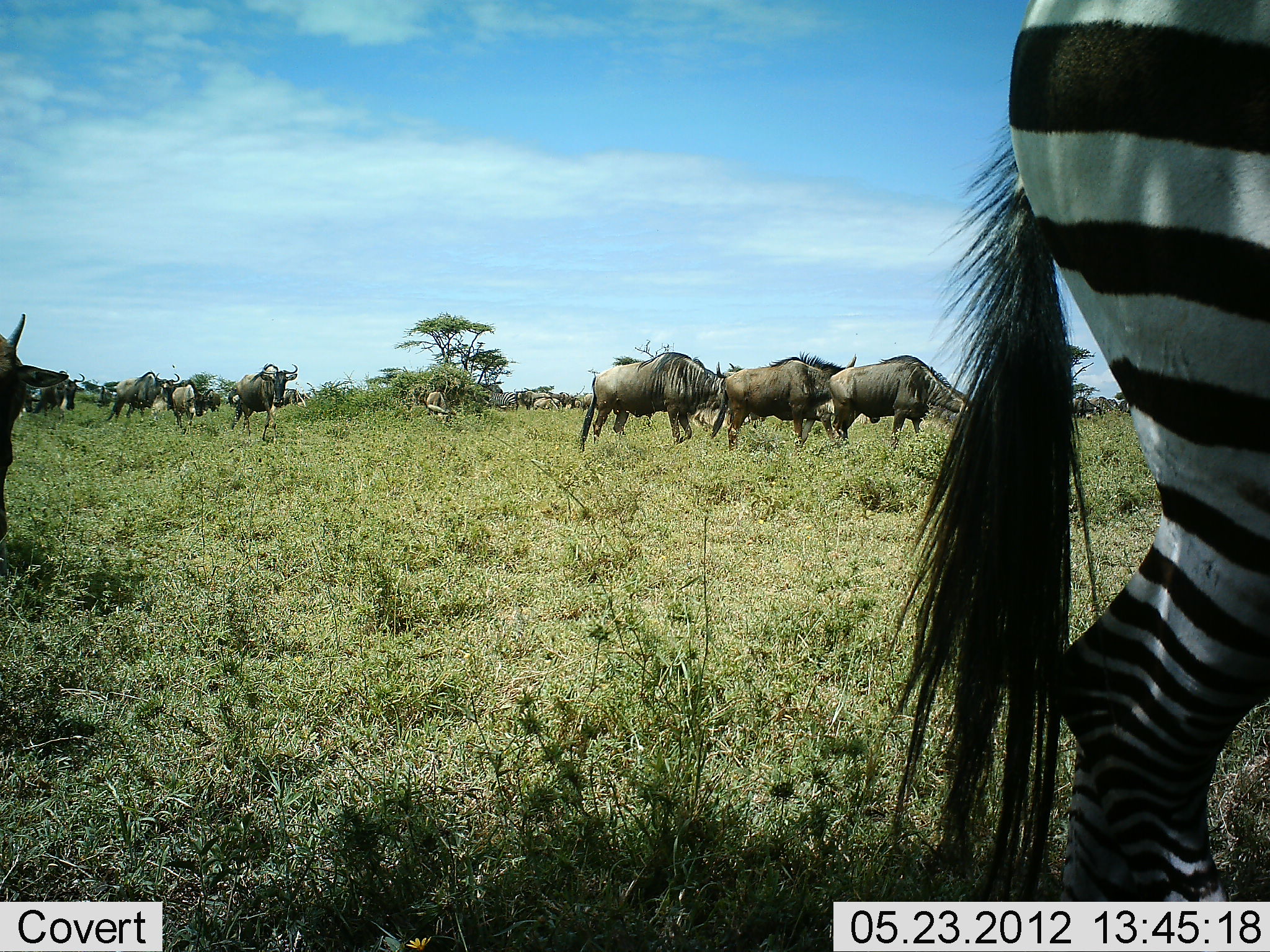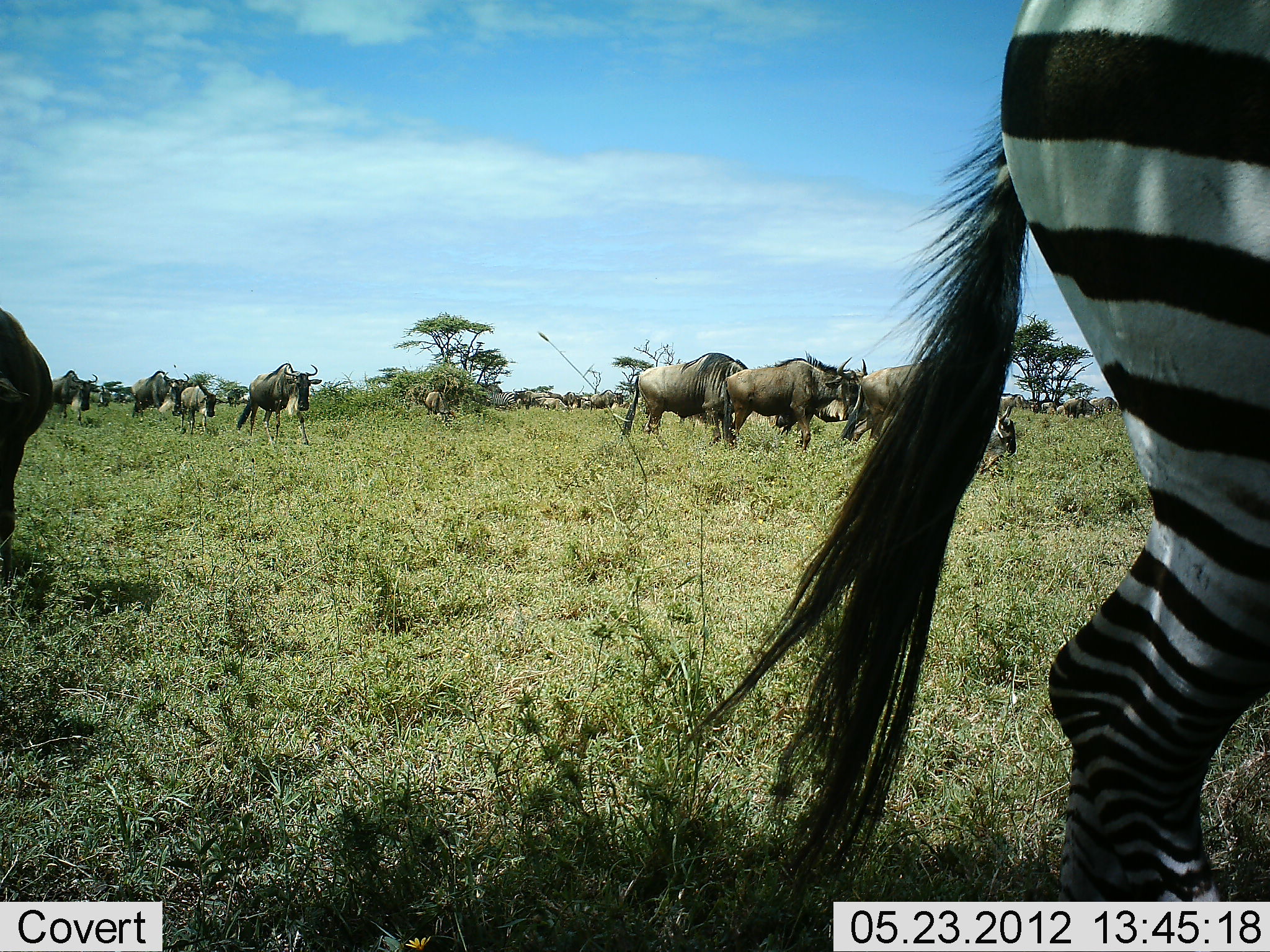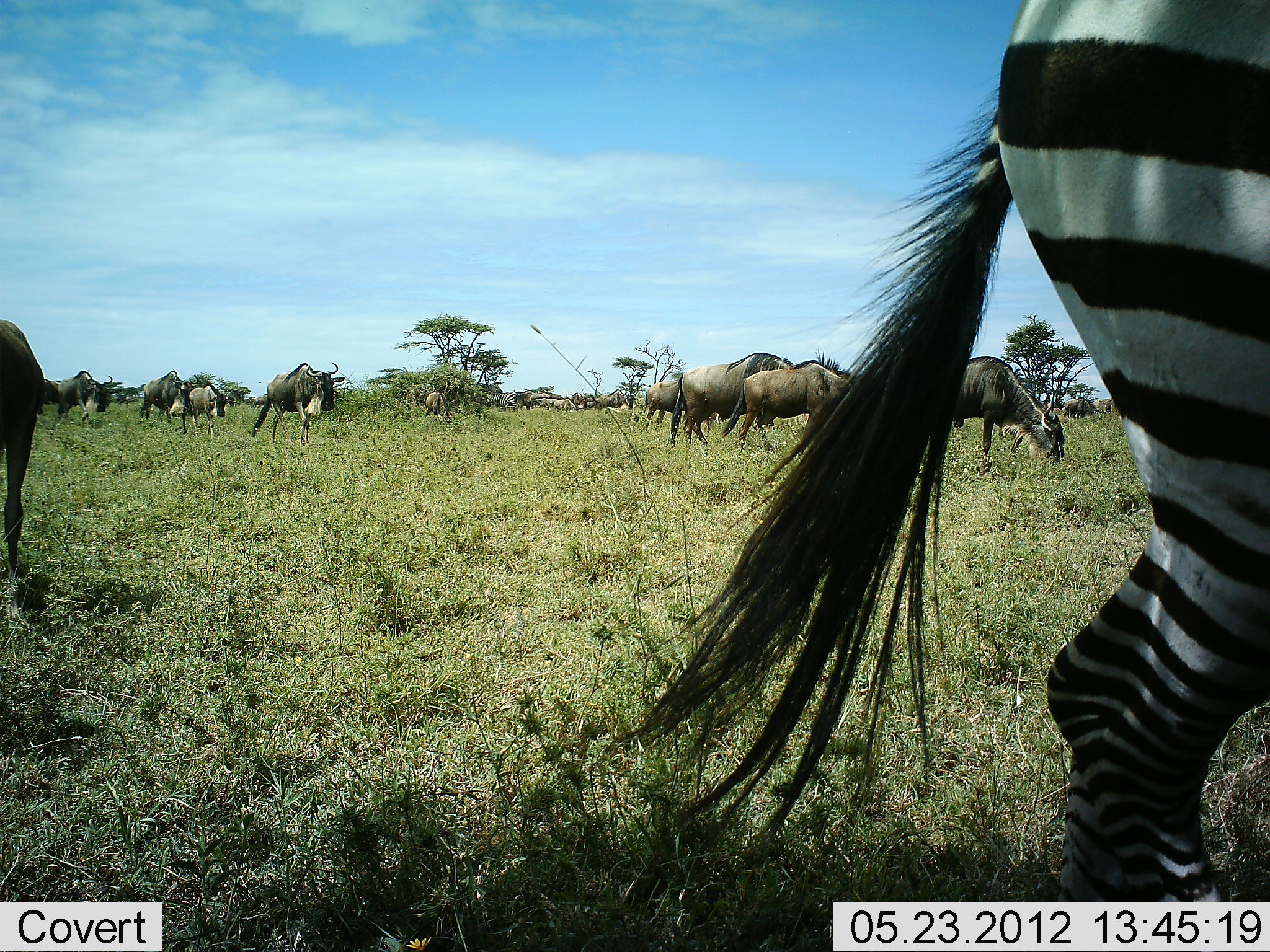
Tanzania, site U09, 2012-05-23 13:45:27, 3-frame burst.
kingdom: Animalia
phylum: Chordata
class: Mammalia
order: Artiodactyla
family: Bovidae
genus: Connochaetes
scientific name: Connochaetes taurinus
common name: blue wildebeest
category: wildebeest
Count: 11-50.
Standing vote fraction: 40%.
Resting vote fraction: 0%.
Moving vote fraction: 100%.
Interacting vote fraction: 0%.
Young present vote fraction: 0%.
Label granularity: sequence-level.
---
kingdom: Animalia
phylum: Chordata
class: Mammalia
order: Perissodactyla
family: Equidae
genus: Equus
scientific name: Equus quagga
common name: plains zebra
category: zebra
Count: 1.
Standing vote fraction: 90%.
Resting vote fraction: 0%.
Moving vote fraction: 10%.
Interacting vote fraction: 0%.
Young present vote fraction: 0%.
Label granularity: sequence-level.